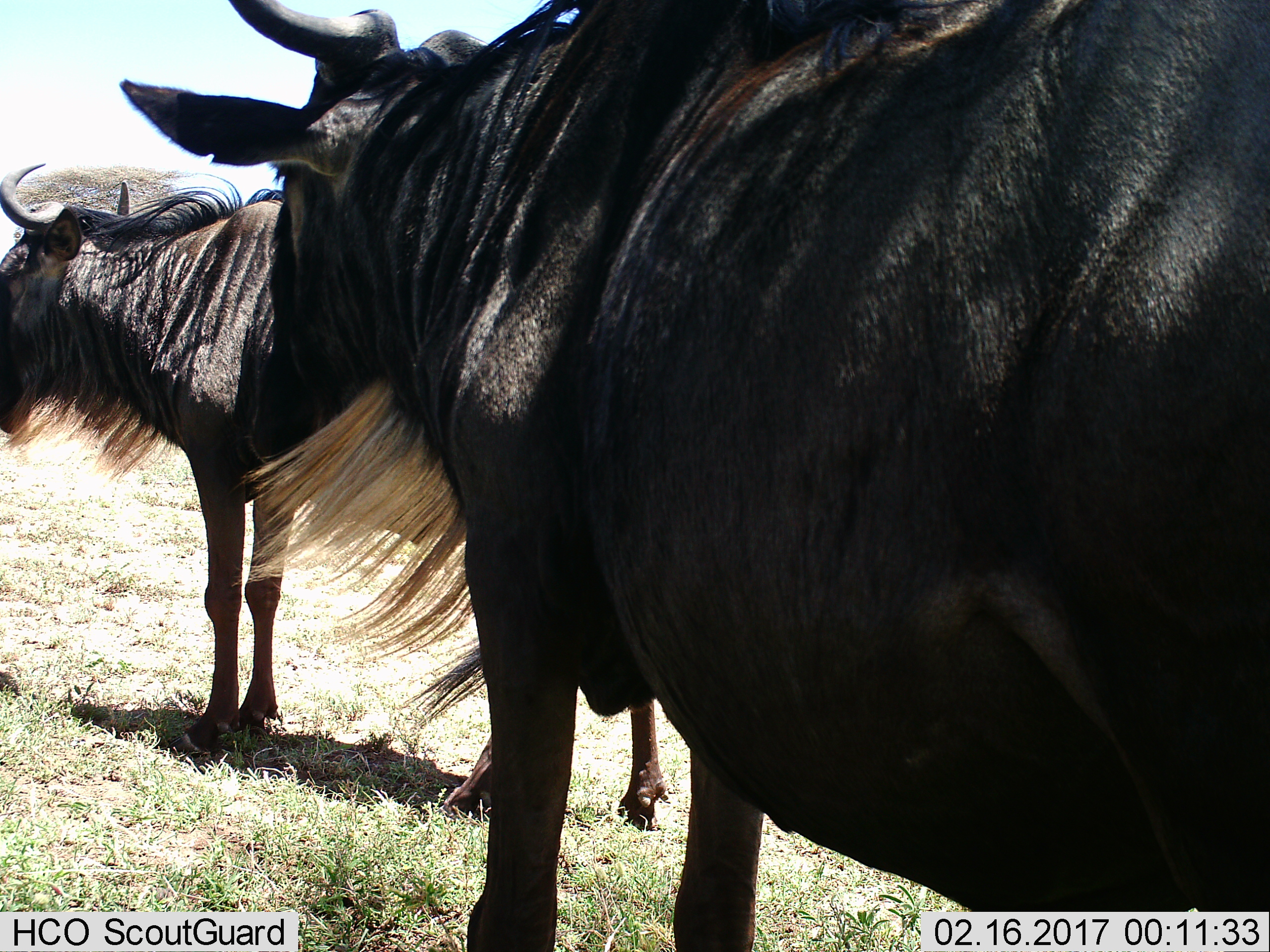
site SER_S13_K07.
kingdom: Animalia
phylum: Chordata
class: Mammalia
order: Artiodactyla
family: Bovidae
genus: Connochaetes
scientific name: Connochaetes taurinus taurinus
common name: blue wildebeest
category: wildebeestblue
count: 2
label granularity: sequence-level